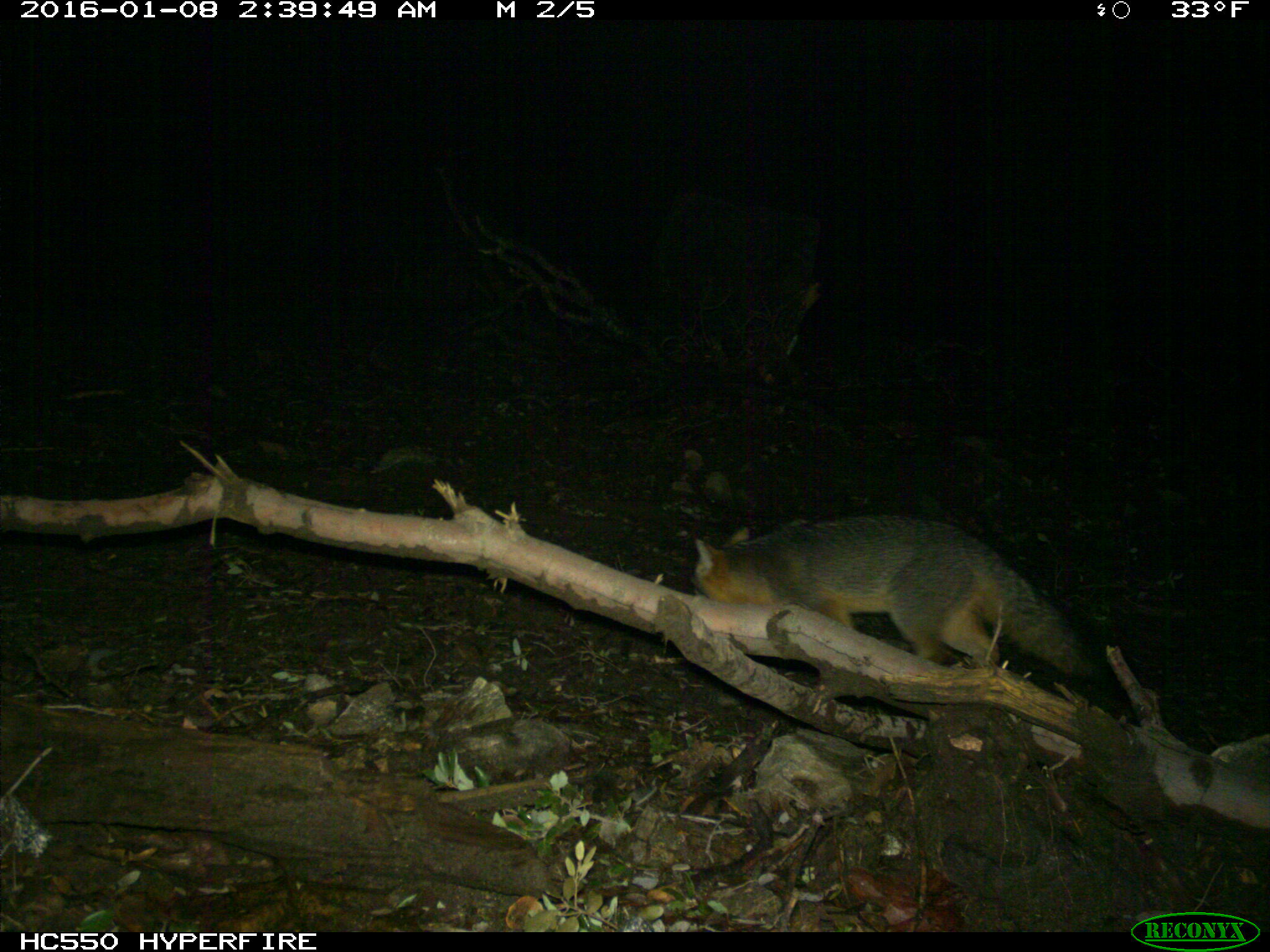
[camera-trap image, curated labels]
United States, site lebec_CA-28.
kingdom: Animalia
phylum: Chordata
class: Mammalia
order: Carnivora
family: Canidae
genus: Urocyon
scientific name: Urocyon cinereoargenteus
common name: gray fox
Urocyon cinereoargenteus (gray fox).